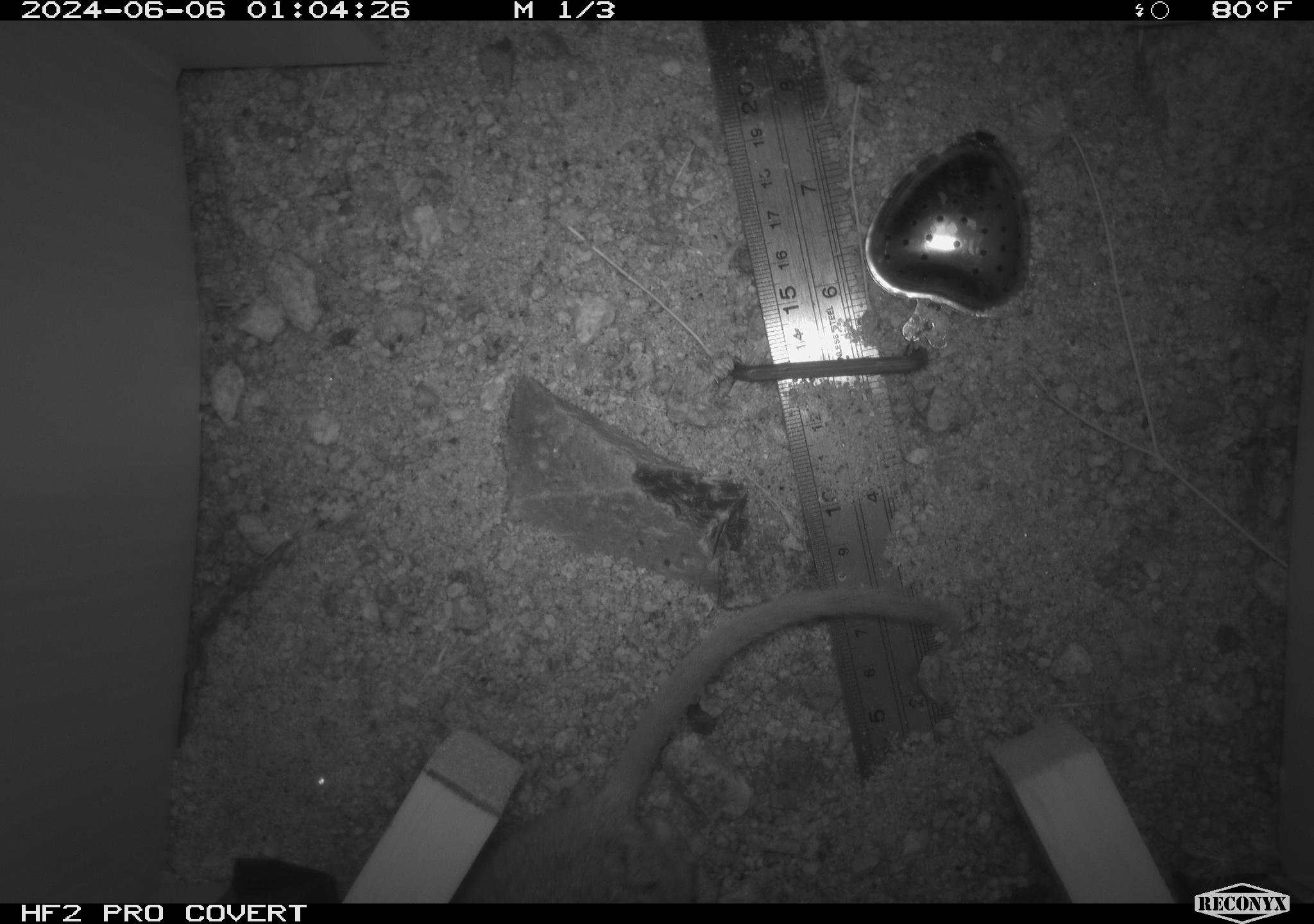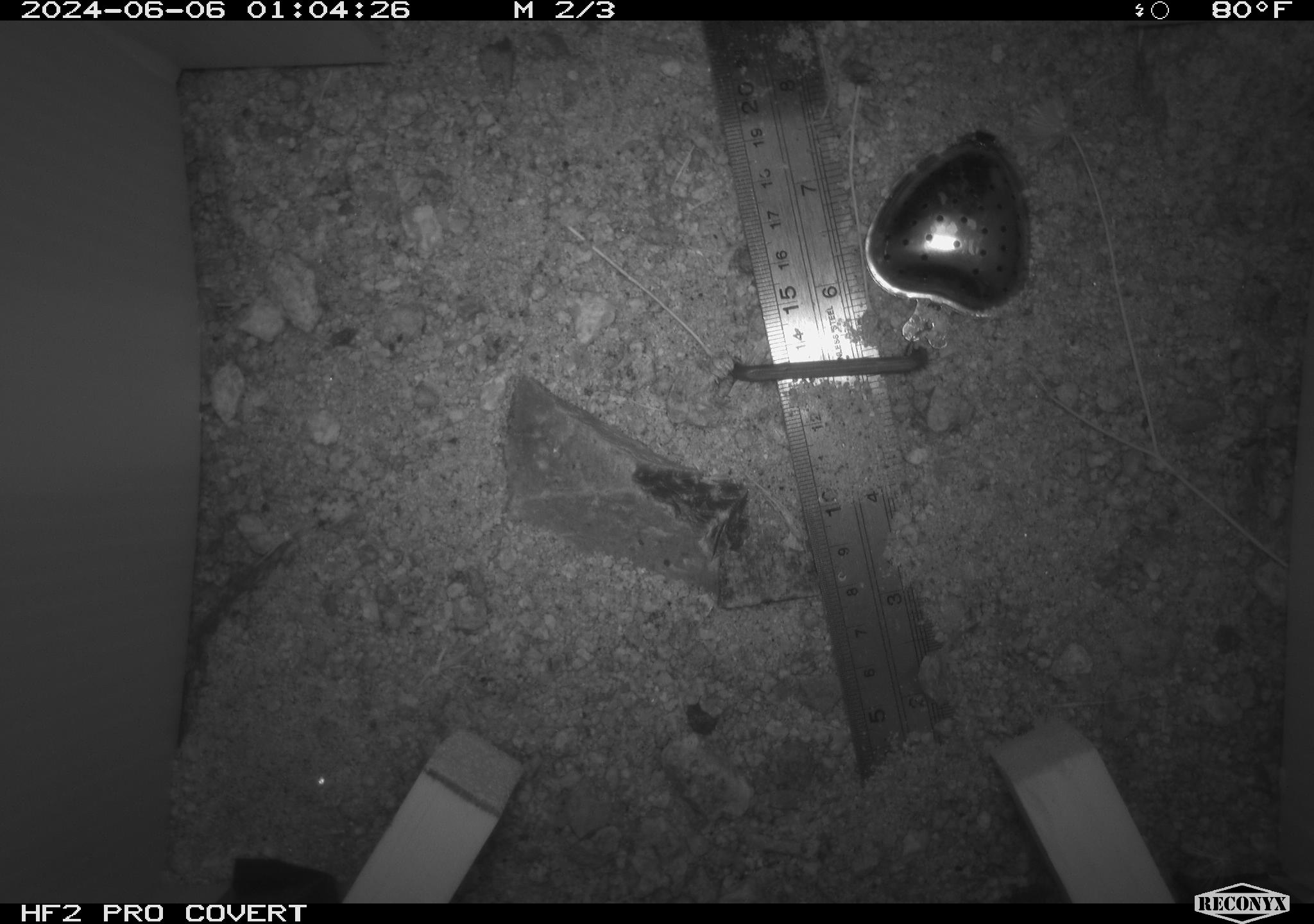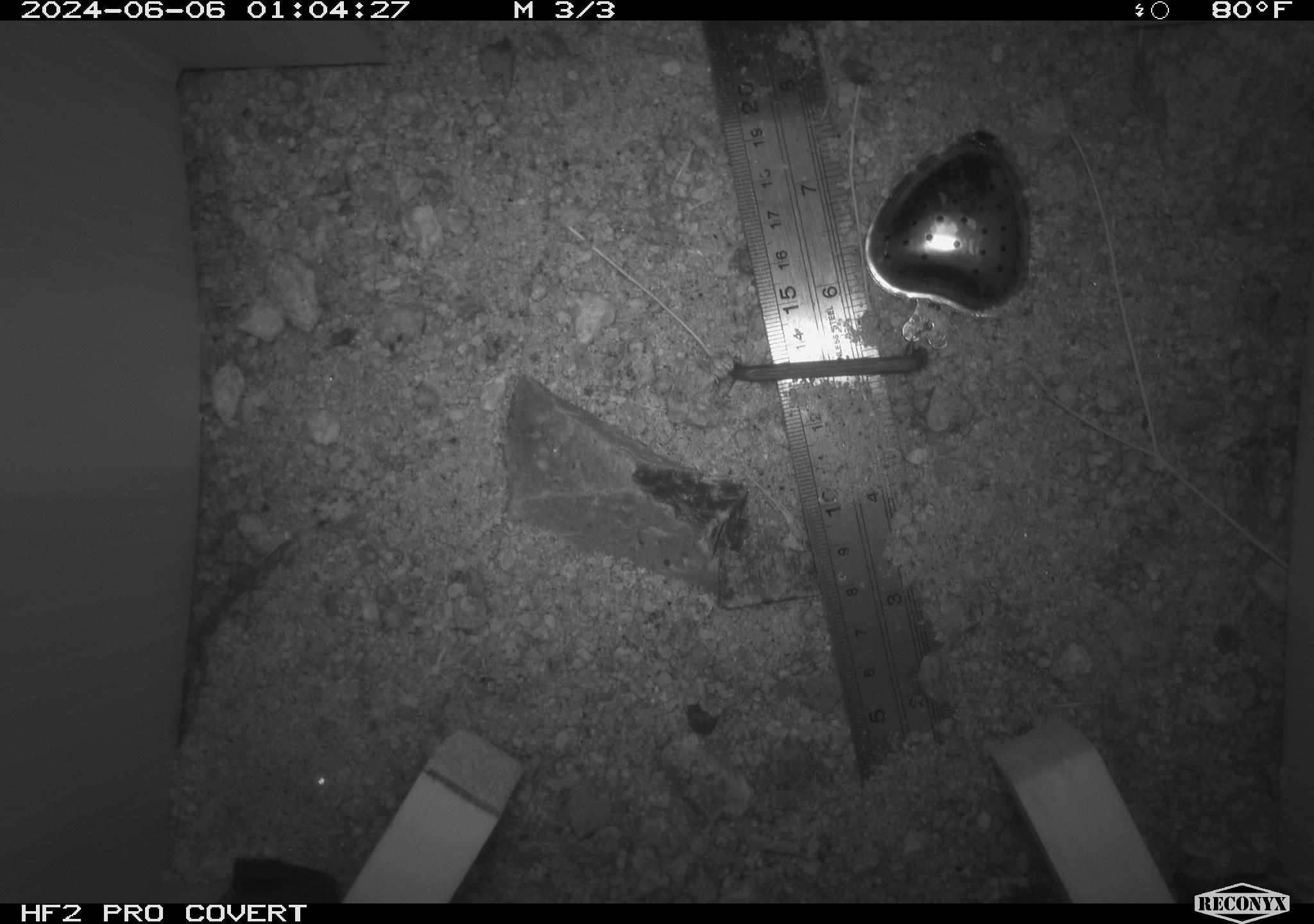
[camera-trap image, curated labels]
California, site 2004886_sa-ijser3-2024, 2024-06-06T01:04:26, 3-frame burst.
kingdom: Animalia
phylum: Chordata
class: Mammalia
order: Rodentia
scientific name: Rodentia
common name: woodrat or rat or mouse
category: woodrat or rat or mouse species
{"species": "woodrat or rat or mouse species (woodrat or rat or mouse) (Rodentia)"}